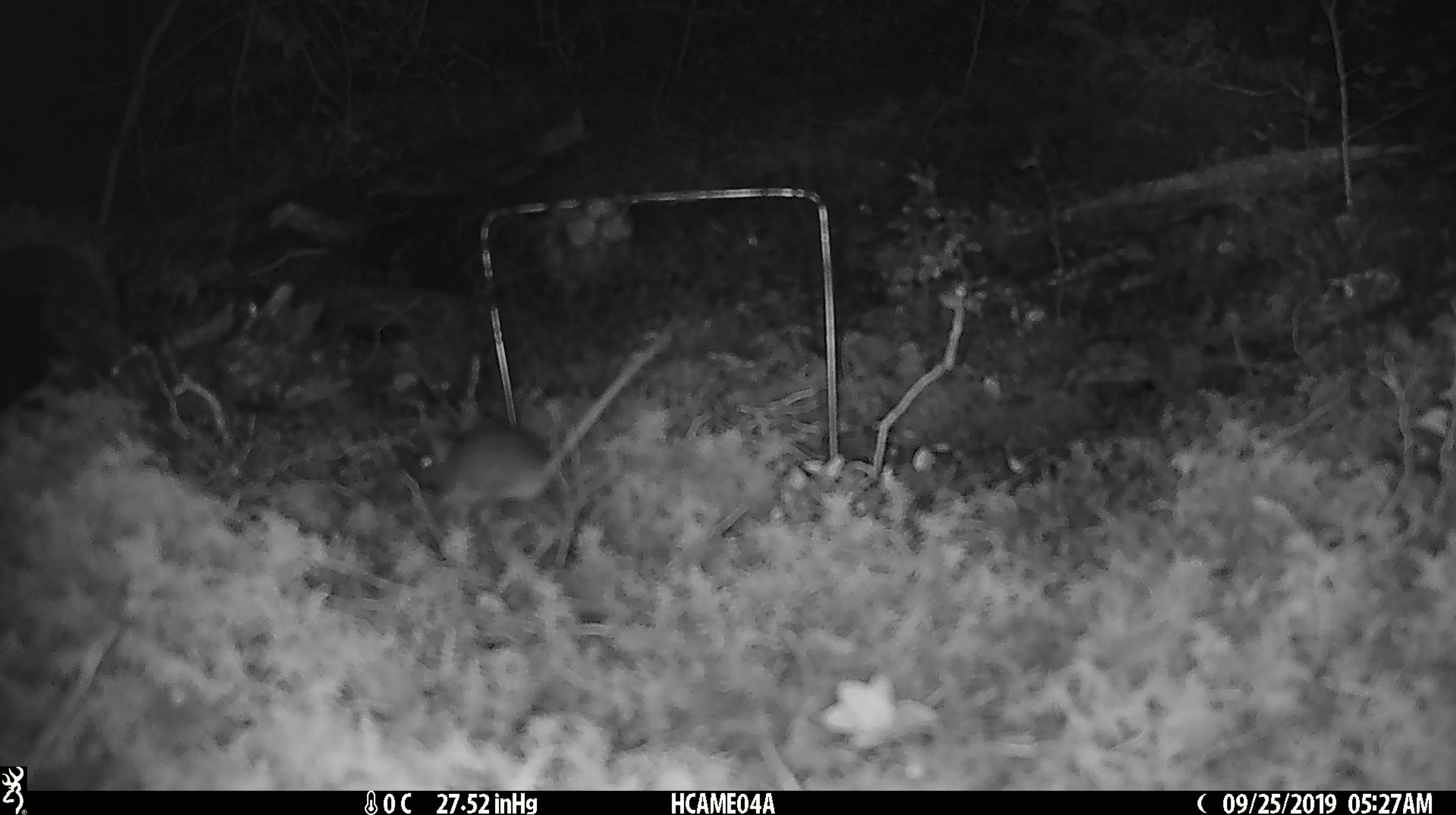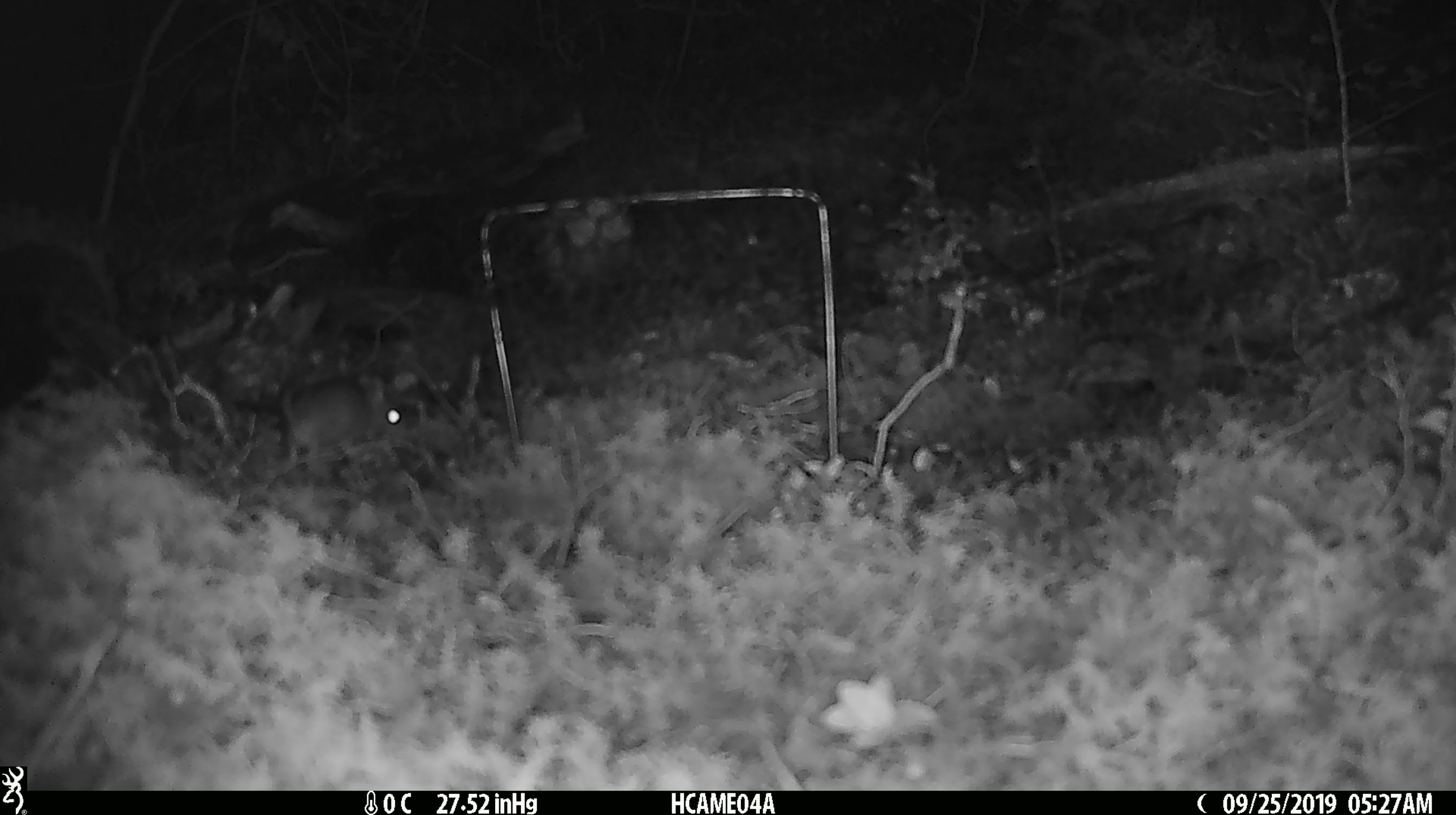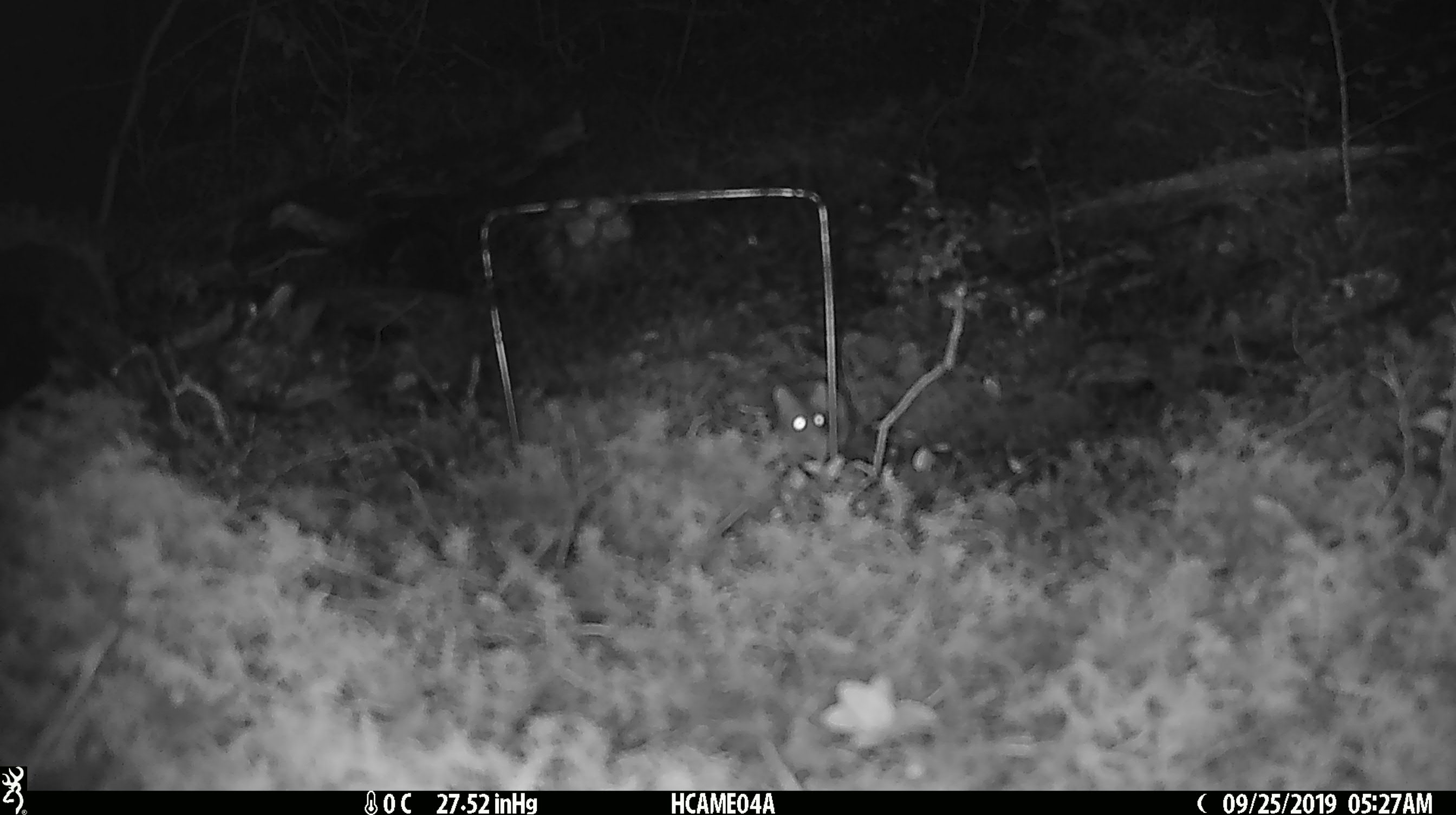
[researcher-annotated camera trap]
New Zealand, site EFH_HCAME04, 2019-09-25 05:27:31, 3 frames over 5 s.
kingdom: Animalia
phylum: Chordata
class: Mammalia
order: Rodentia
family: Muridae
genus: Mus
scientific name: Mus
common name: mouse